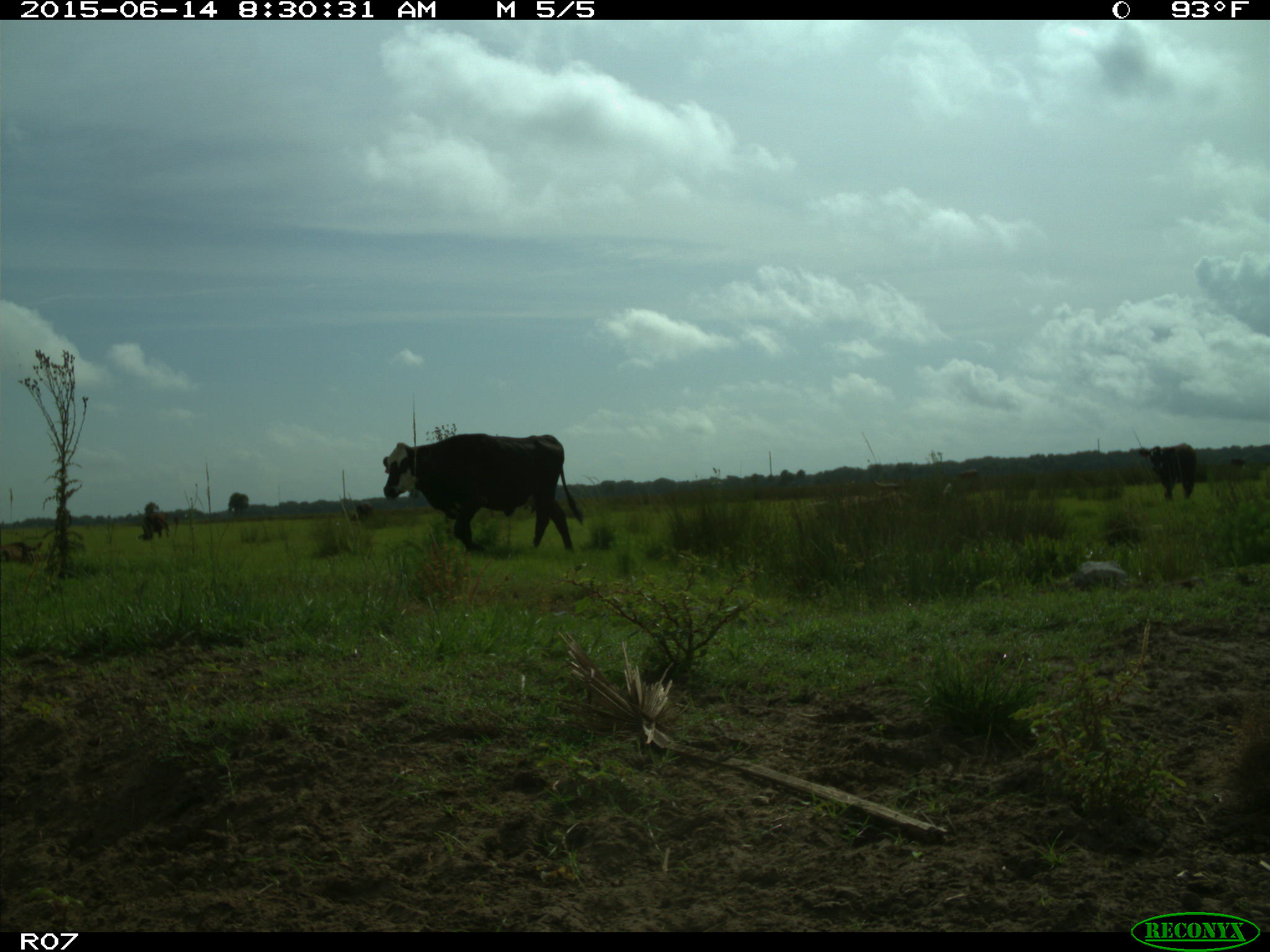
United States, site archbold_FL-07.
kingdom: Animalia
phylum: Chordata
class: Mammalia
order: Artiodactyla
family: Bovidae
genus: Bos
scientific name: Bos taurus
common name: domestic cow